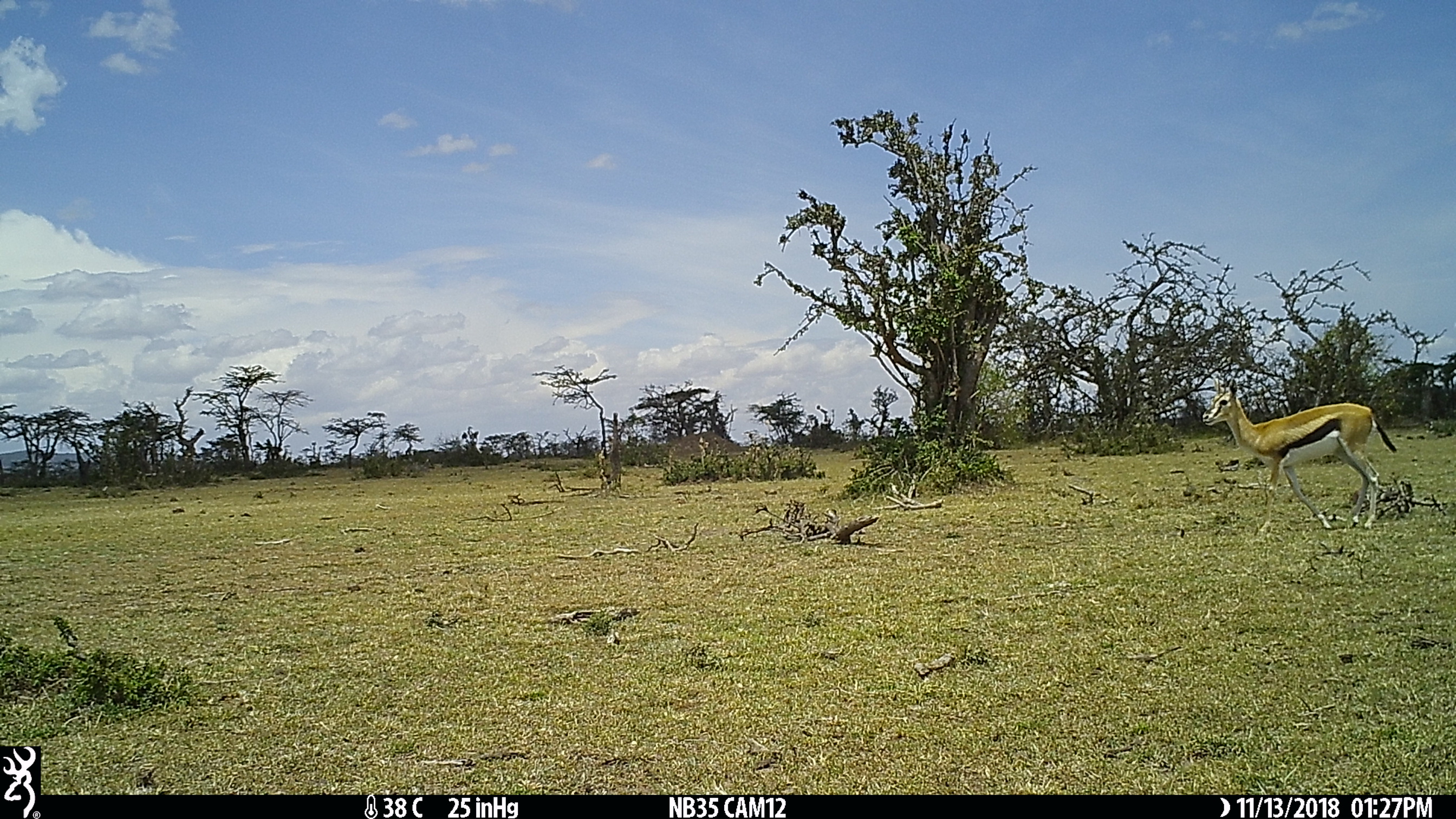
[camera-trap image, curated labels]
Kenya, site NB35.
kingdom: Animalia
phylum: Chordata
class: Mammalia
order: Artiodactyla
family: Bovidae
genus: Eudorcas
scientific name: Eudorcas thomsonii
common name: thomon's gazelle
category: gazelle thomsons